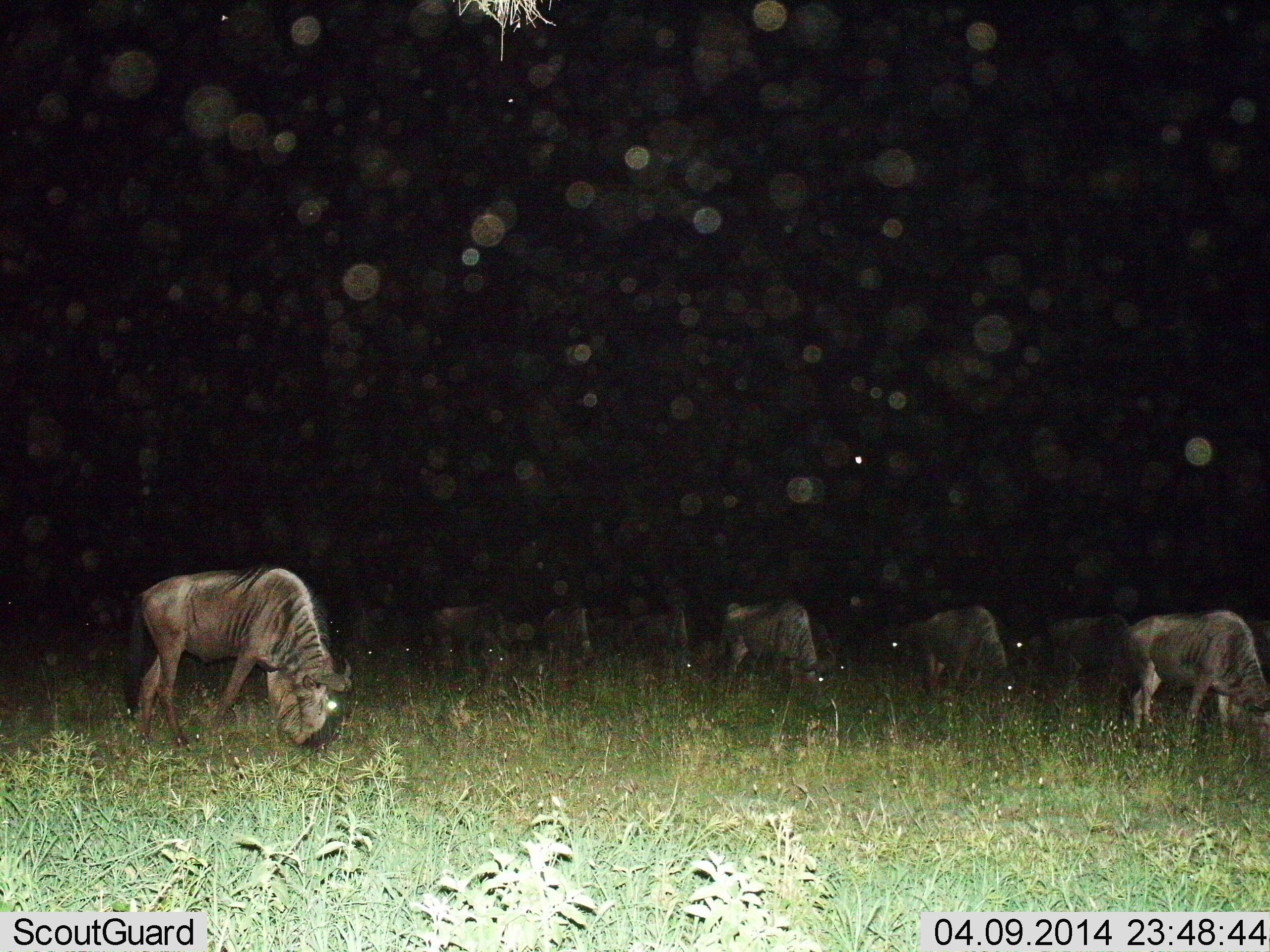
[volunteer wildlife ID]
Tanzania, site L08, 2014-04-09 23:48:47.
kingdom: Animalia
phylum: Chordata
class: Mammalia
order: Artiodactyla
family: Bovidae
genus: Connochaetes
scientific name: Connochaetes taurinus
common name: blue wildebeest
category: wildebeest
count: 11-50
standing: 10%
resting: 0%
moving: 0%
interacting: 0%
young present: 0%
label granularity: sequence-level